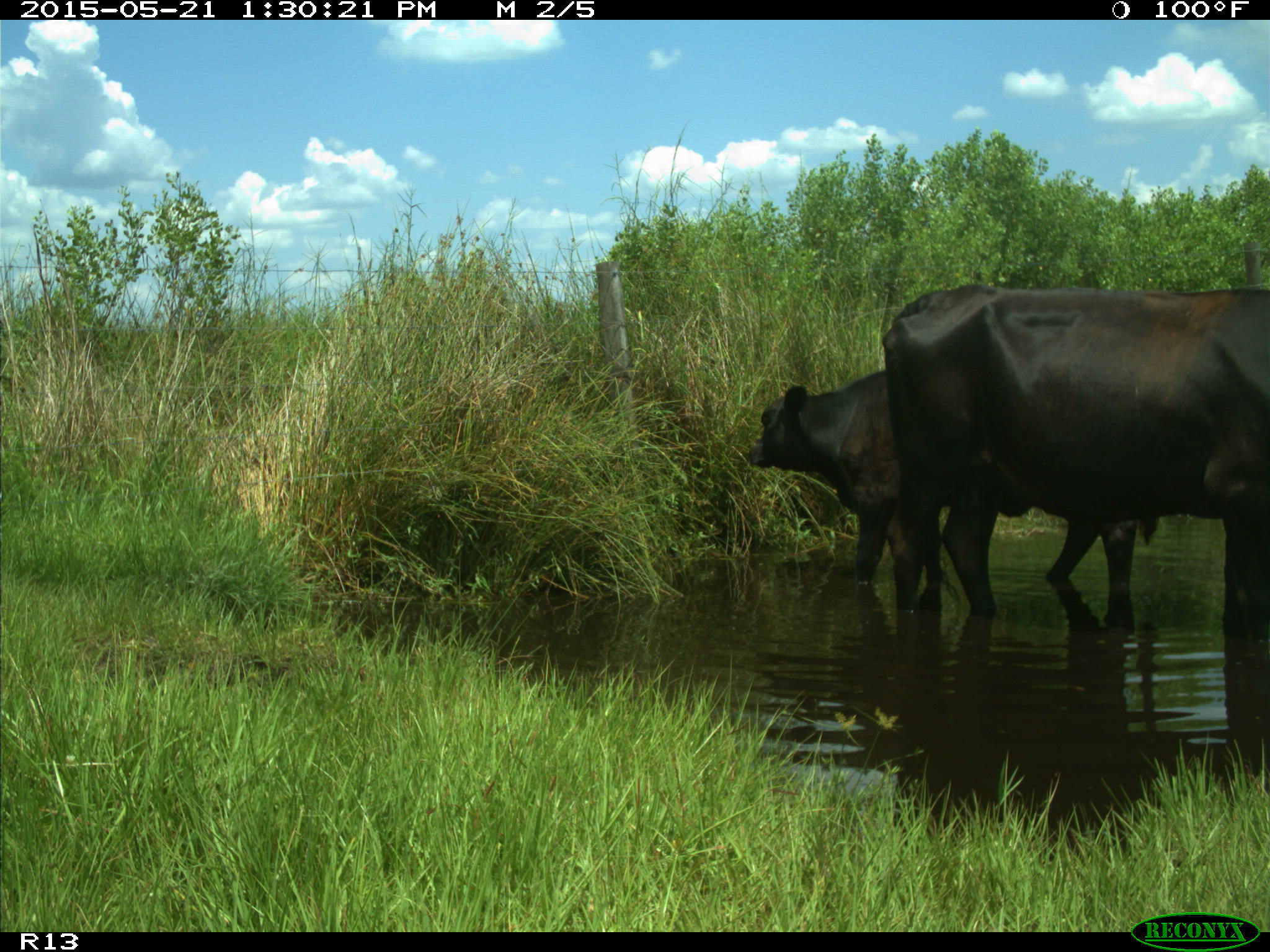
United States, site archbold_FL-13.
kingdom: Animalia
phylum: Chordata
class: Mammalia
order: Artiodactyla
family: Bovidae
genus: Bos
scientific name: Bos taurus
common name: domestic cow